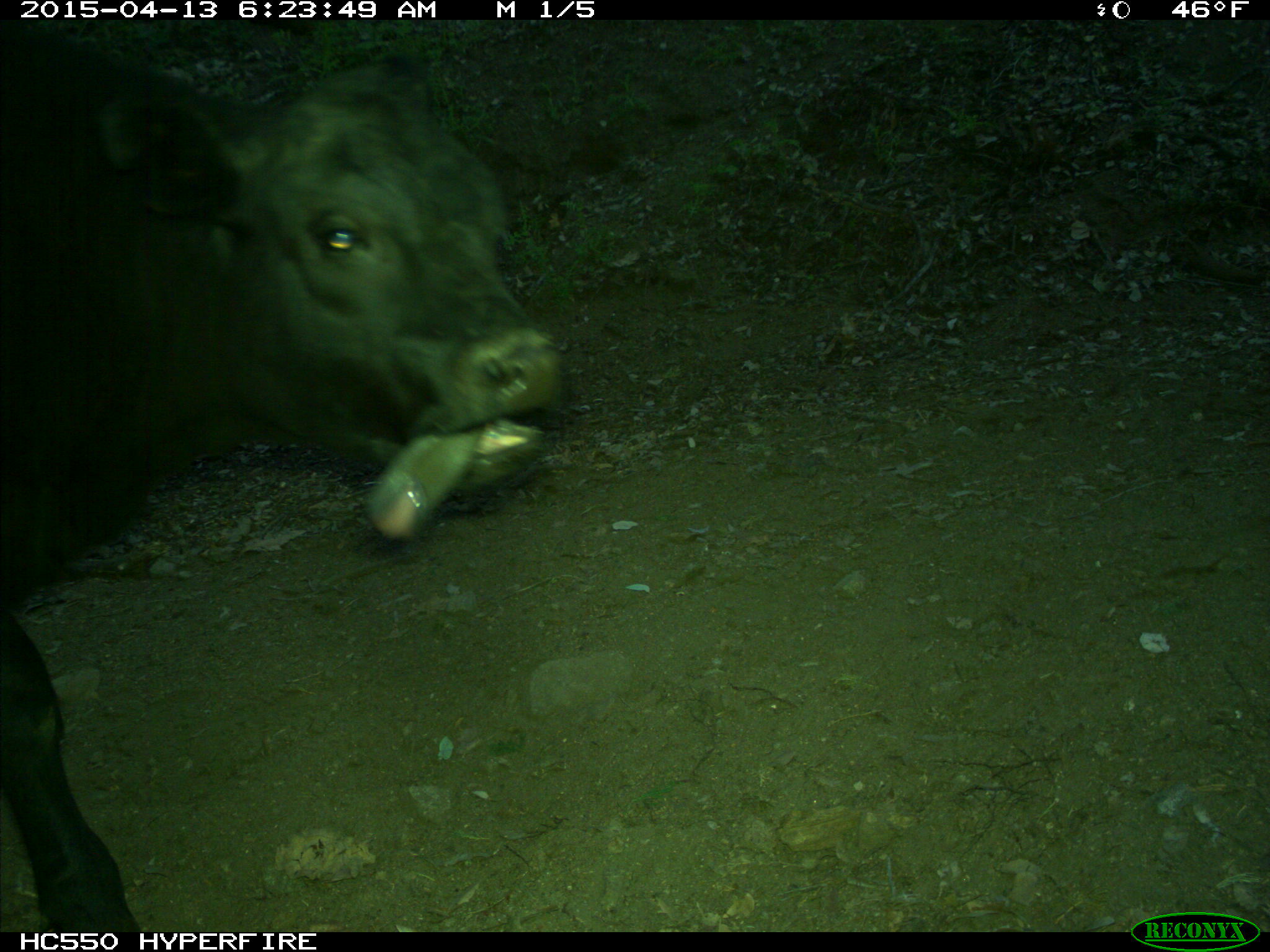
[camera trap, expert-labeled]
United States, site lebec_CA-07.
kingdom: Animalia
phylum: Chordata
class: Mammalia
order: Artiodactyla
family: Bovidae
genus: Bos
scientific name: Bos taurus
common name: domestic cow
Bos taurus (domestic cow).